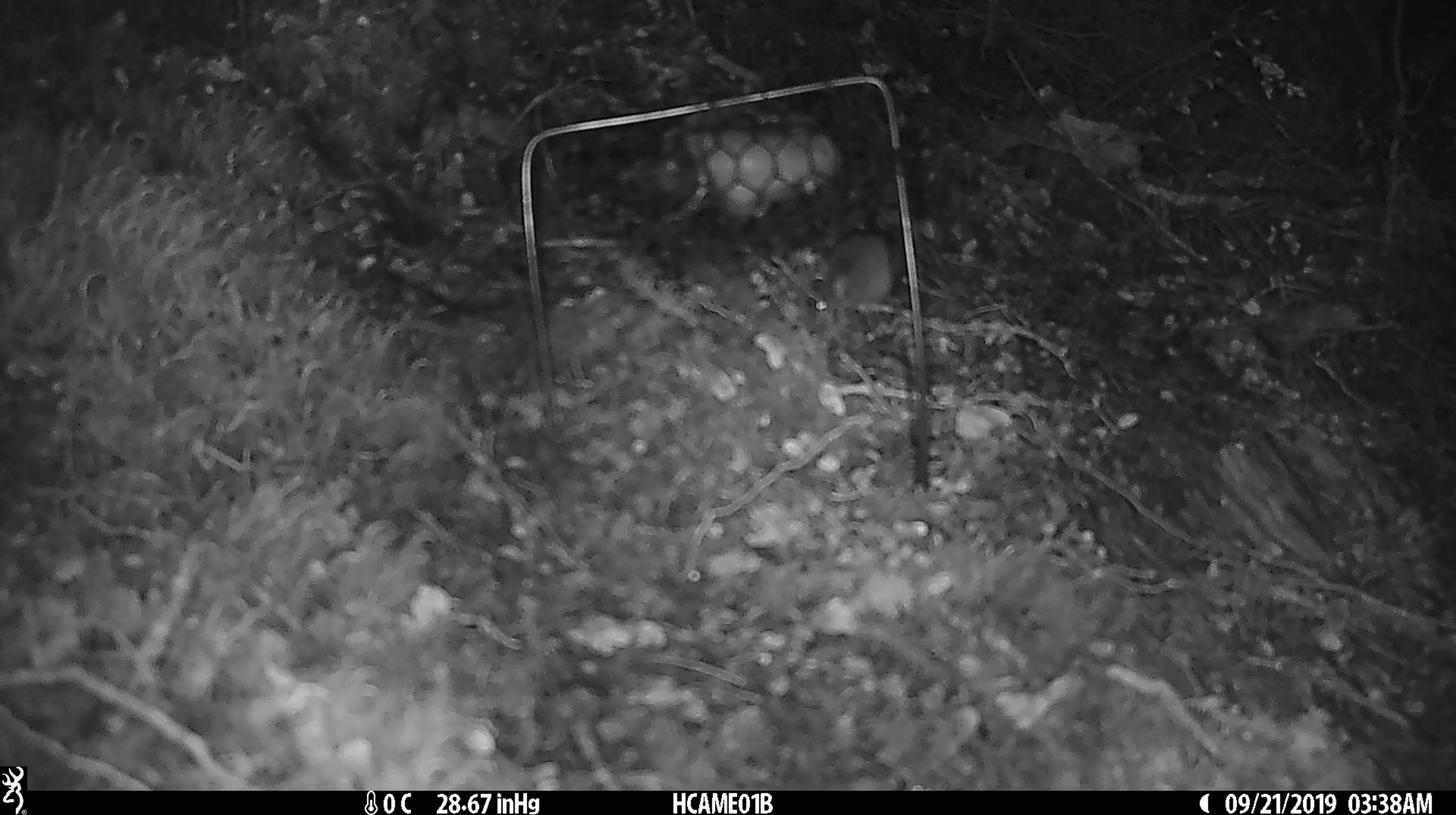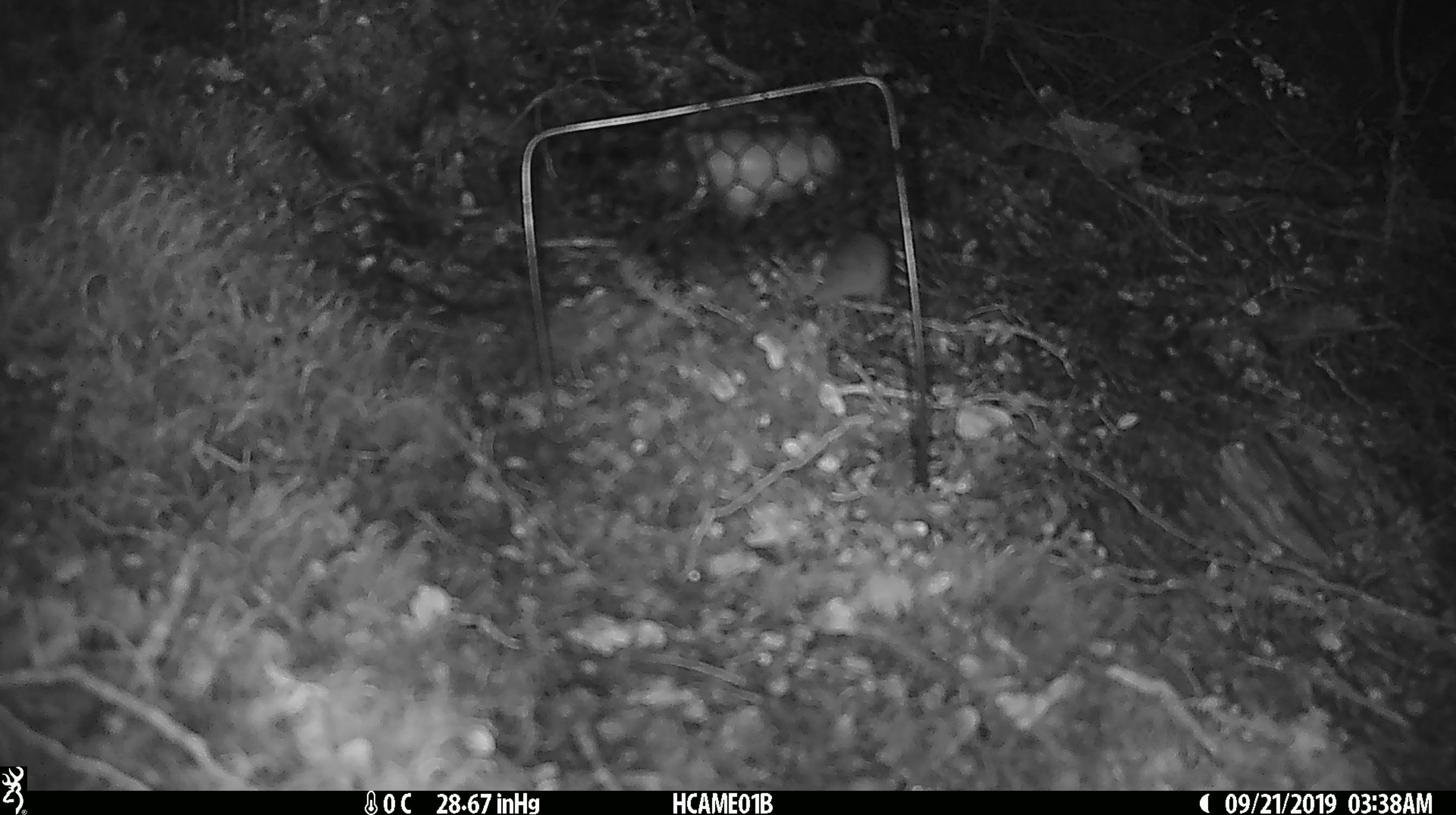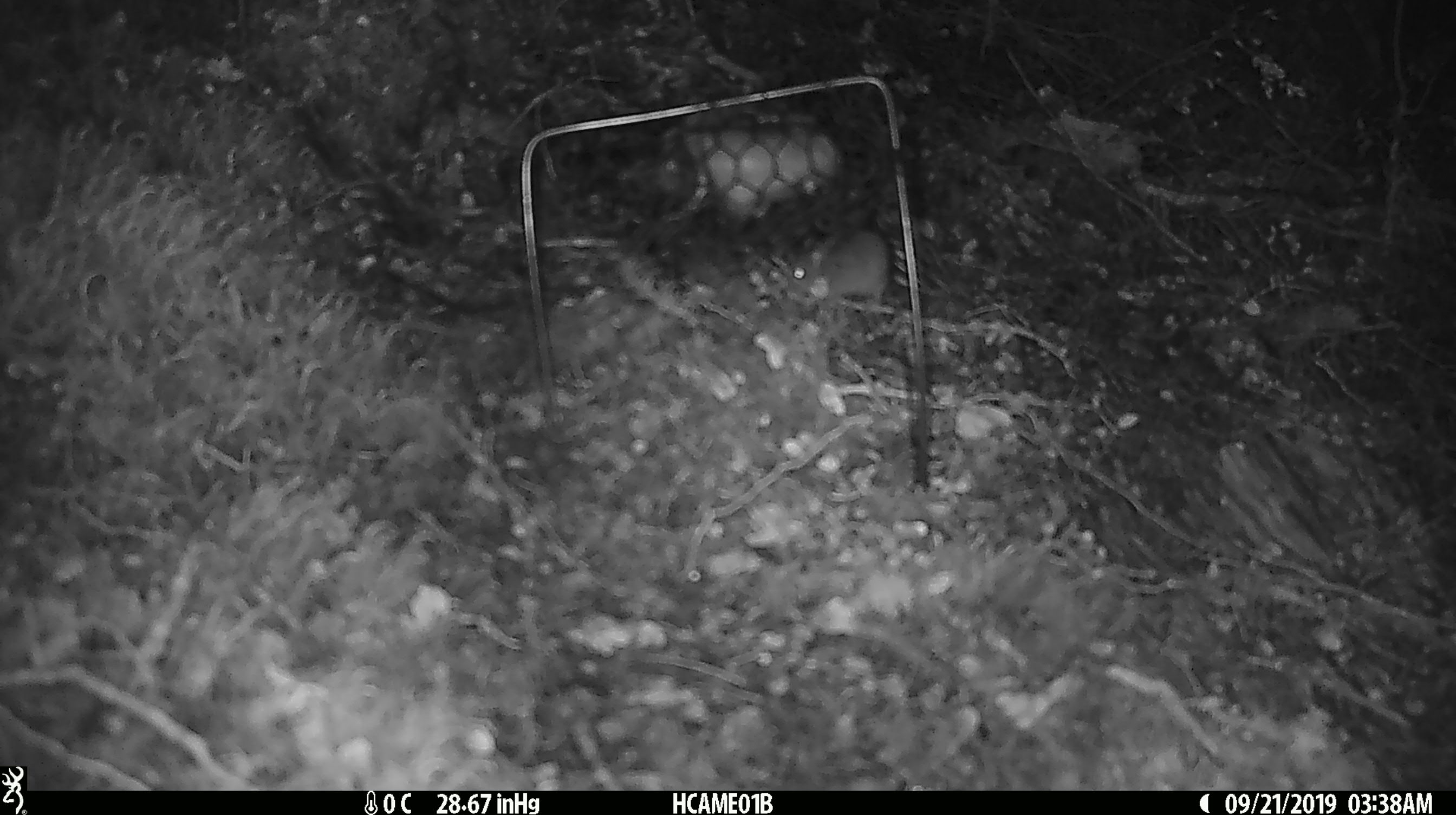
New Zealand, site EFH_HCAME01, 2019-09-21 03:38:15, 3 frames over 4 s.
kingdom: Animalia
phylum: Chordata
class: Mammalia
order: Rodentia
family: Muridae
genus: Mus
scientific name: Mus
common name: mouse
Mouse (Mus).